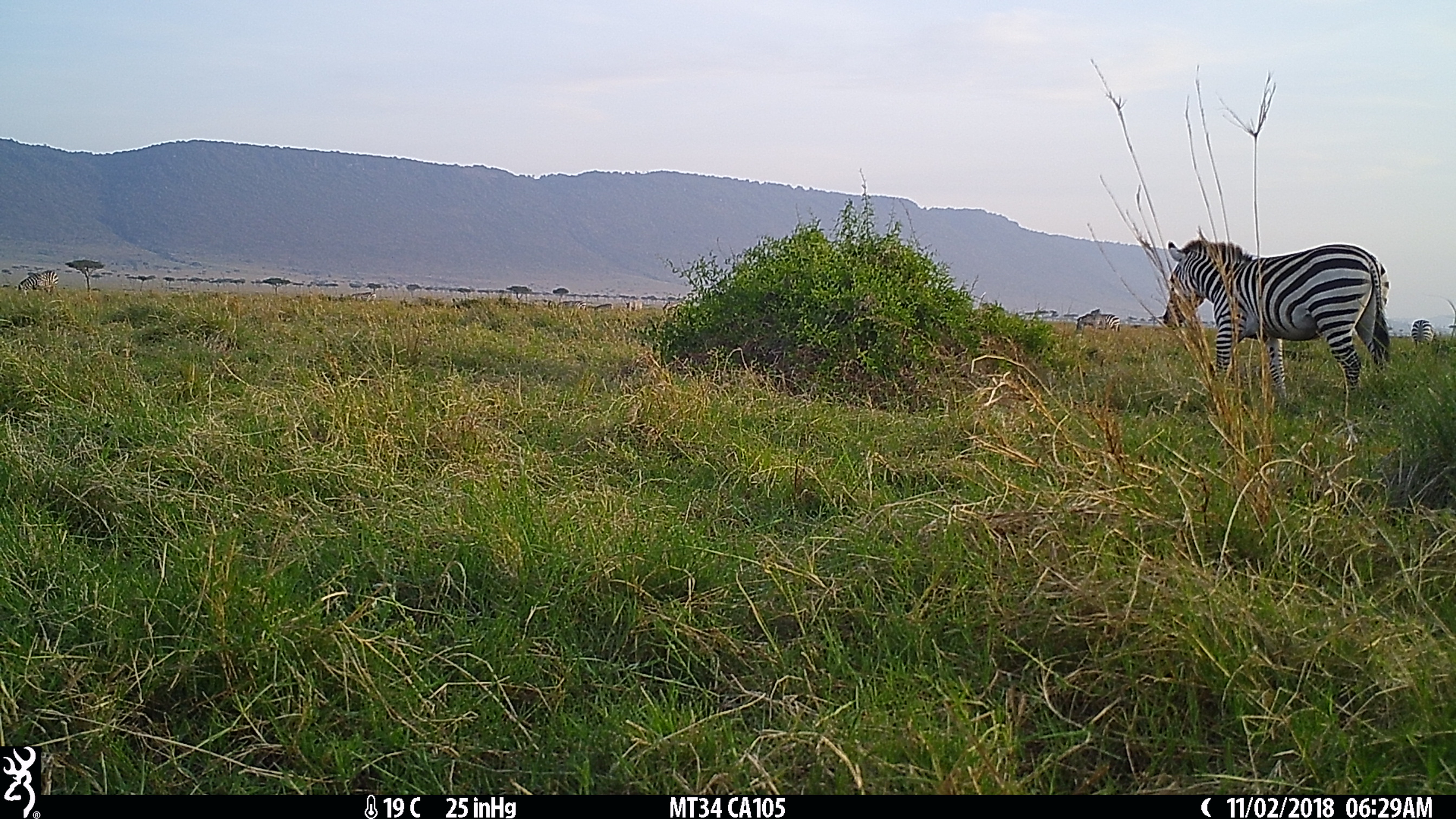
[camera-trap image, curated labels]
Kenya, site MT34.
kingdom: Animalia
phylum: Chordata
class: Mammalia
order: Perissodactyla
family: Equidae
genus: Equus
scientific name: Equus quagga burchellii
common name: burchell's zebra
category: zebra